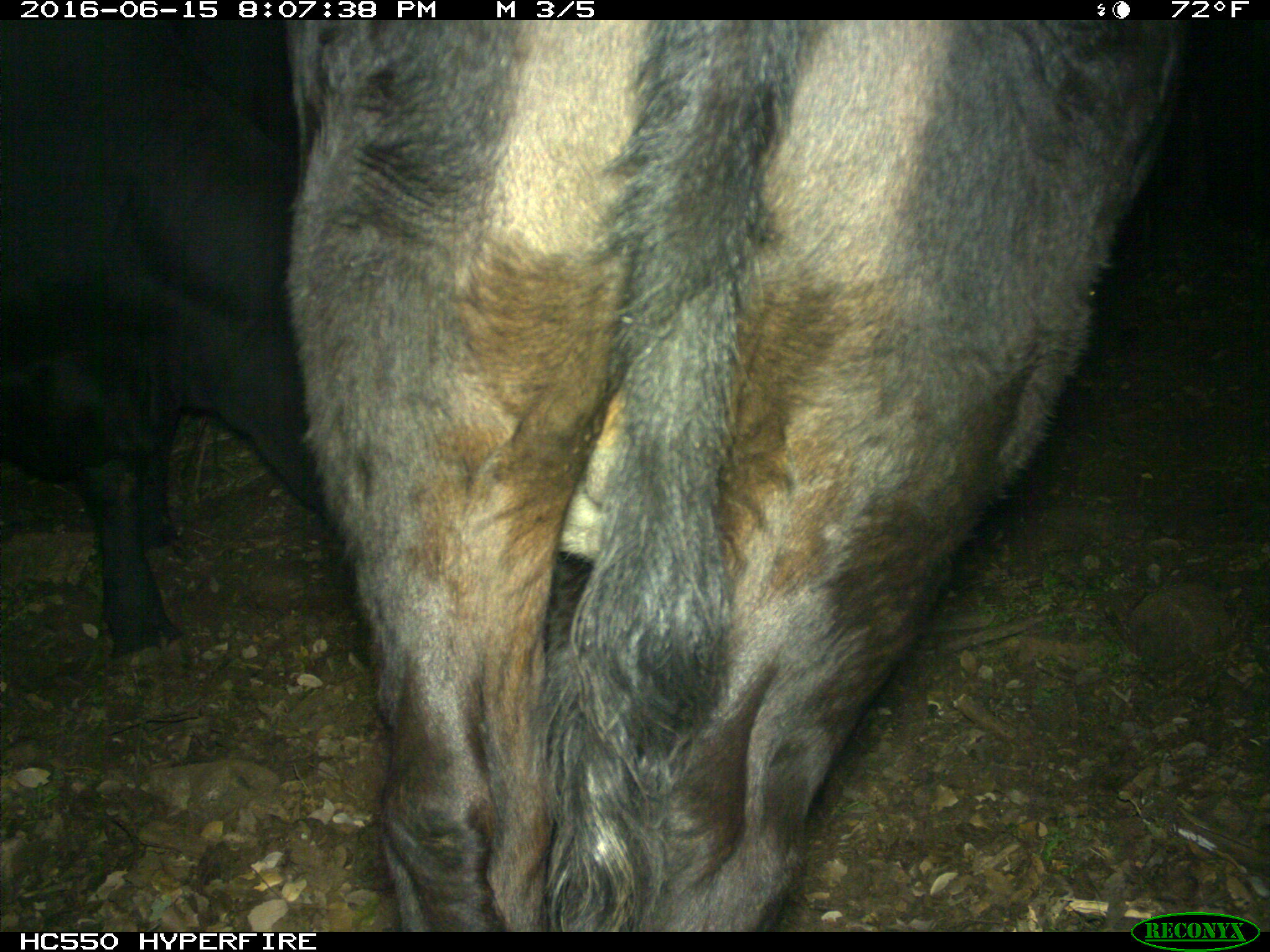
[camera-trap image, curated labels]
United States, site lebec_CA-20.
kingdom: Animalia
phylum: Chordata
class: Mammalia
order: Artiodactyla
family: Bovidae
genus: Bos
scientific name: Bos taurus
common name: domestic cow